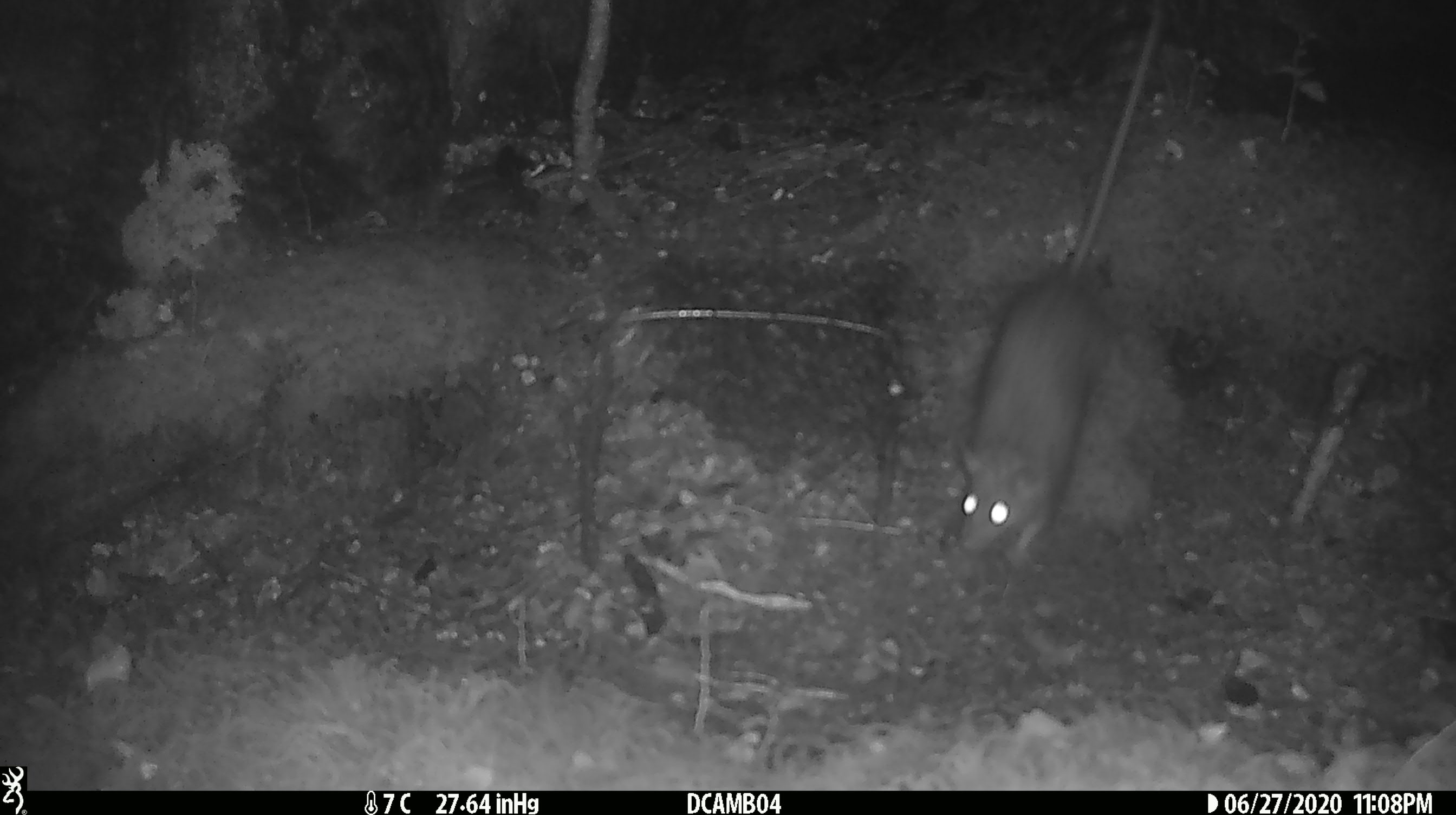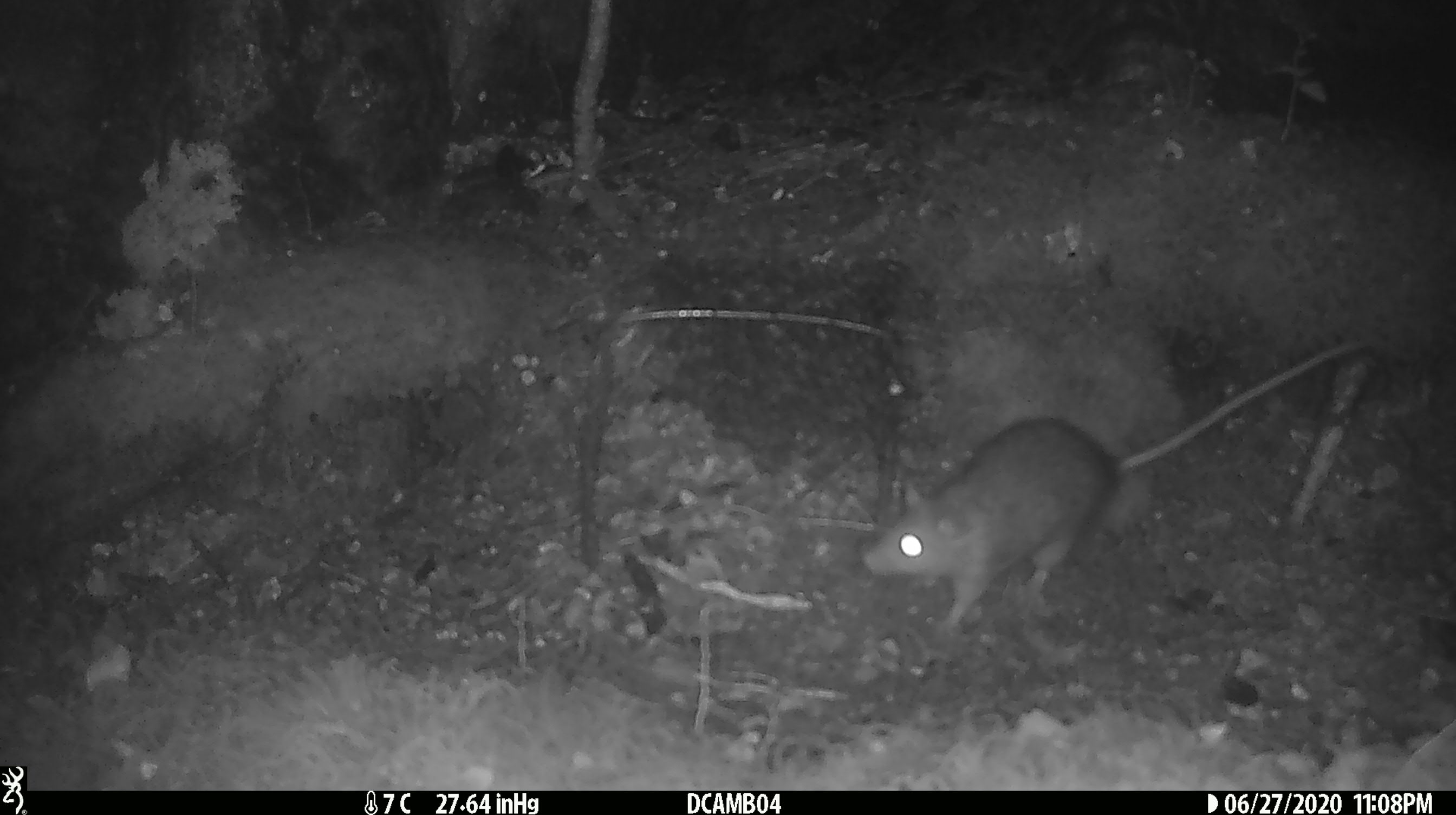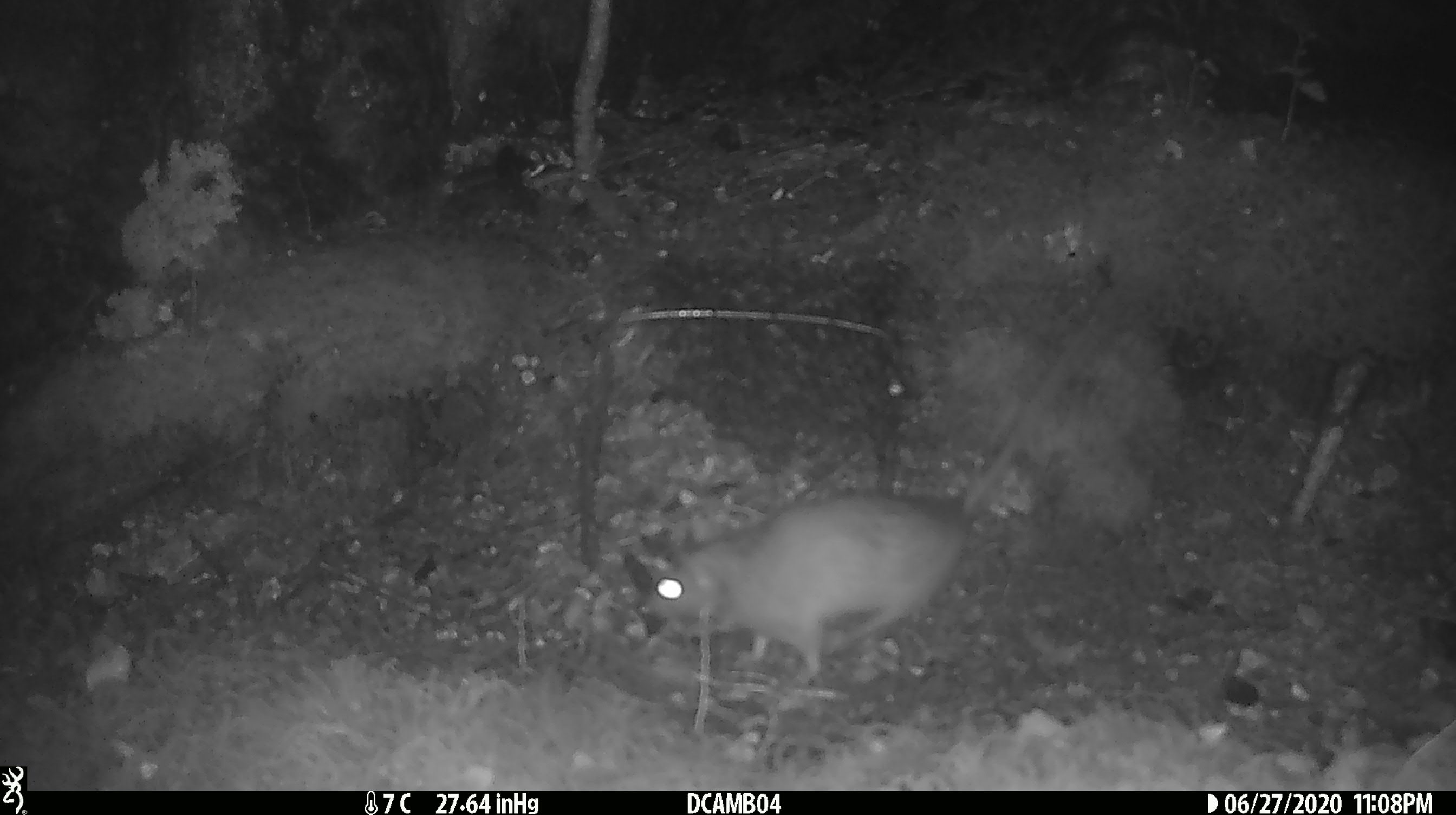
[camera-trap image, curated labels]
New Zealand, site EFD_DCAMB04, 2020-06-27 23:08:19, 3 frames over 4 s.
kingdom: Animalia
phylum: Chordata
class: Mammalia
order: Rodentia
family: Muridae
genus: Rattus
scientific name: Rattus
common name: rat